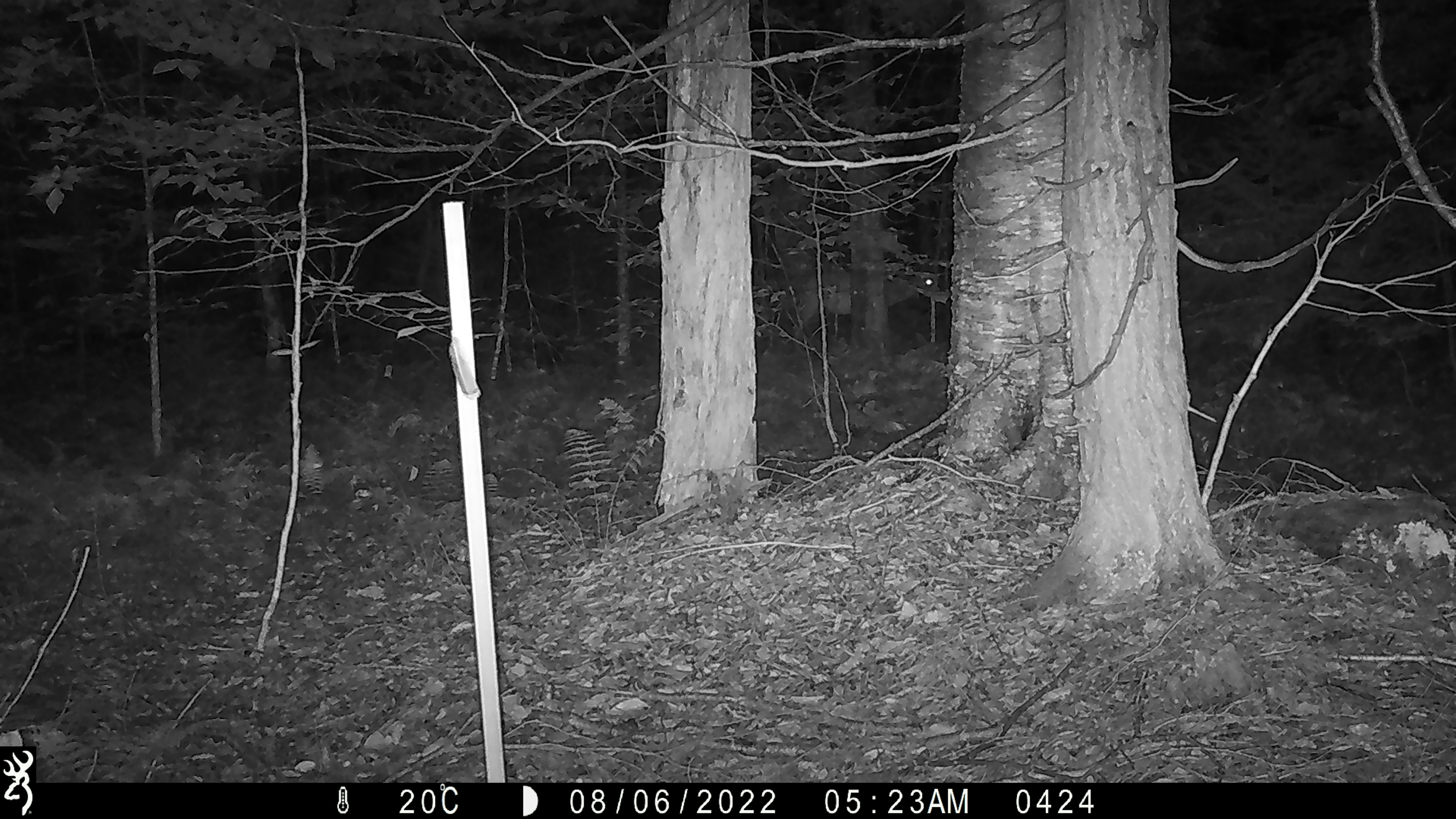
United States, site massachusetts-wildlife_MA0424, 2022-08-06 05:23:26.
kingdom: Animalia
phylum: Chordata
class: Mammalia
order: Artiodactyla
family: Cervidae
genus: Odocoileus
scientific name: Odocoileus virginianus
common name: white-tailed deer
White-tailed deer (Odocoileus virginianus).